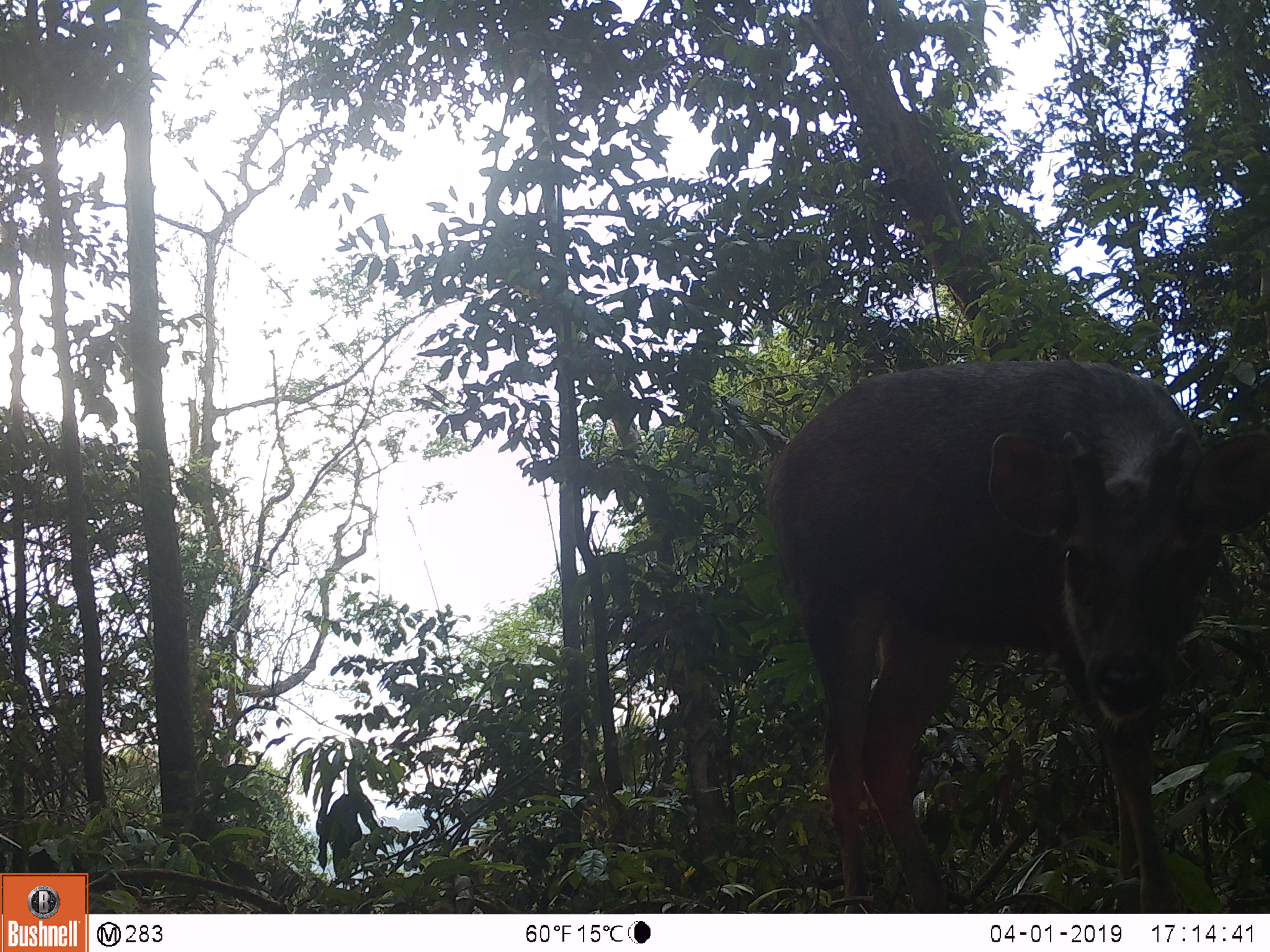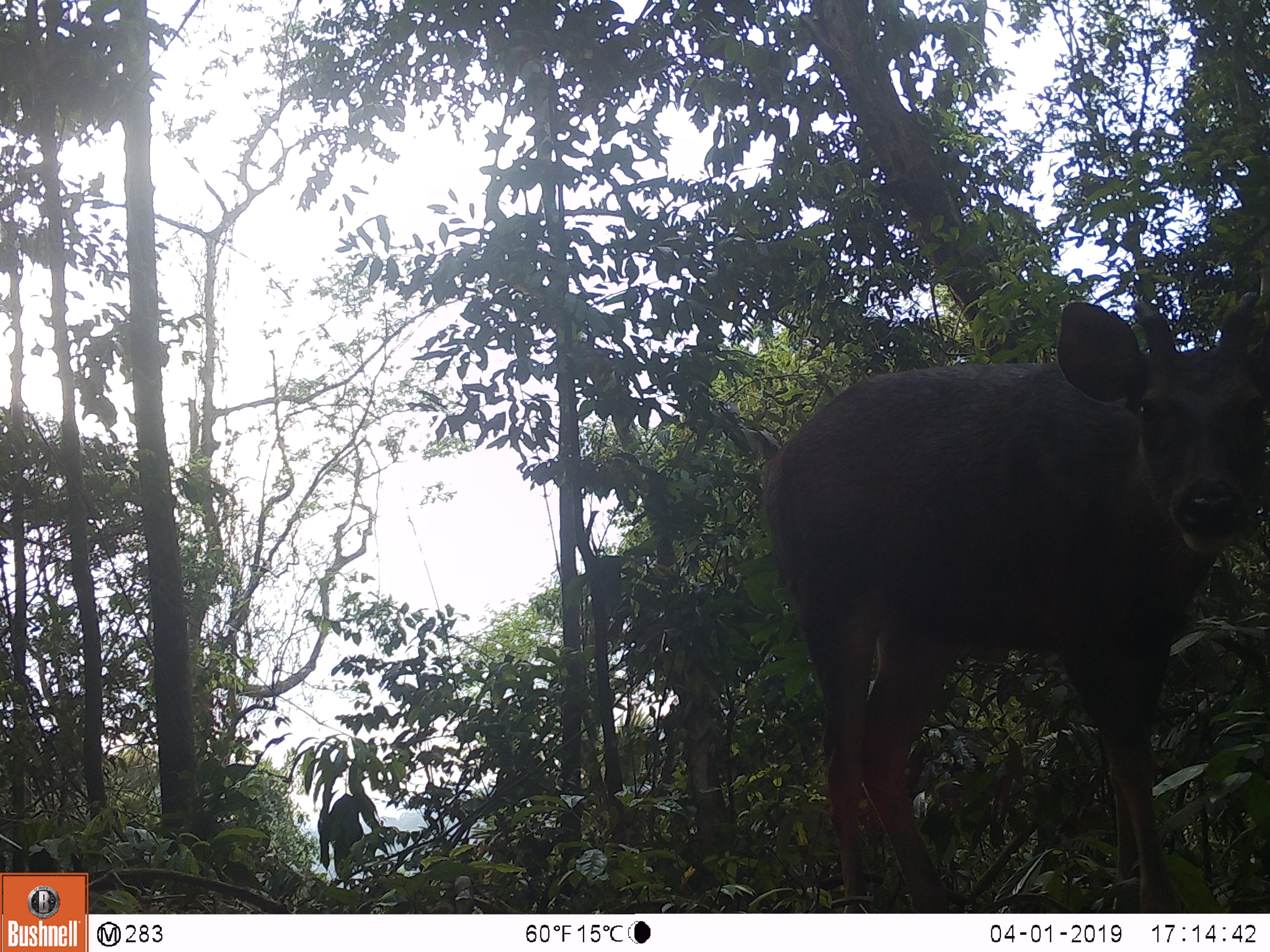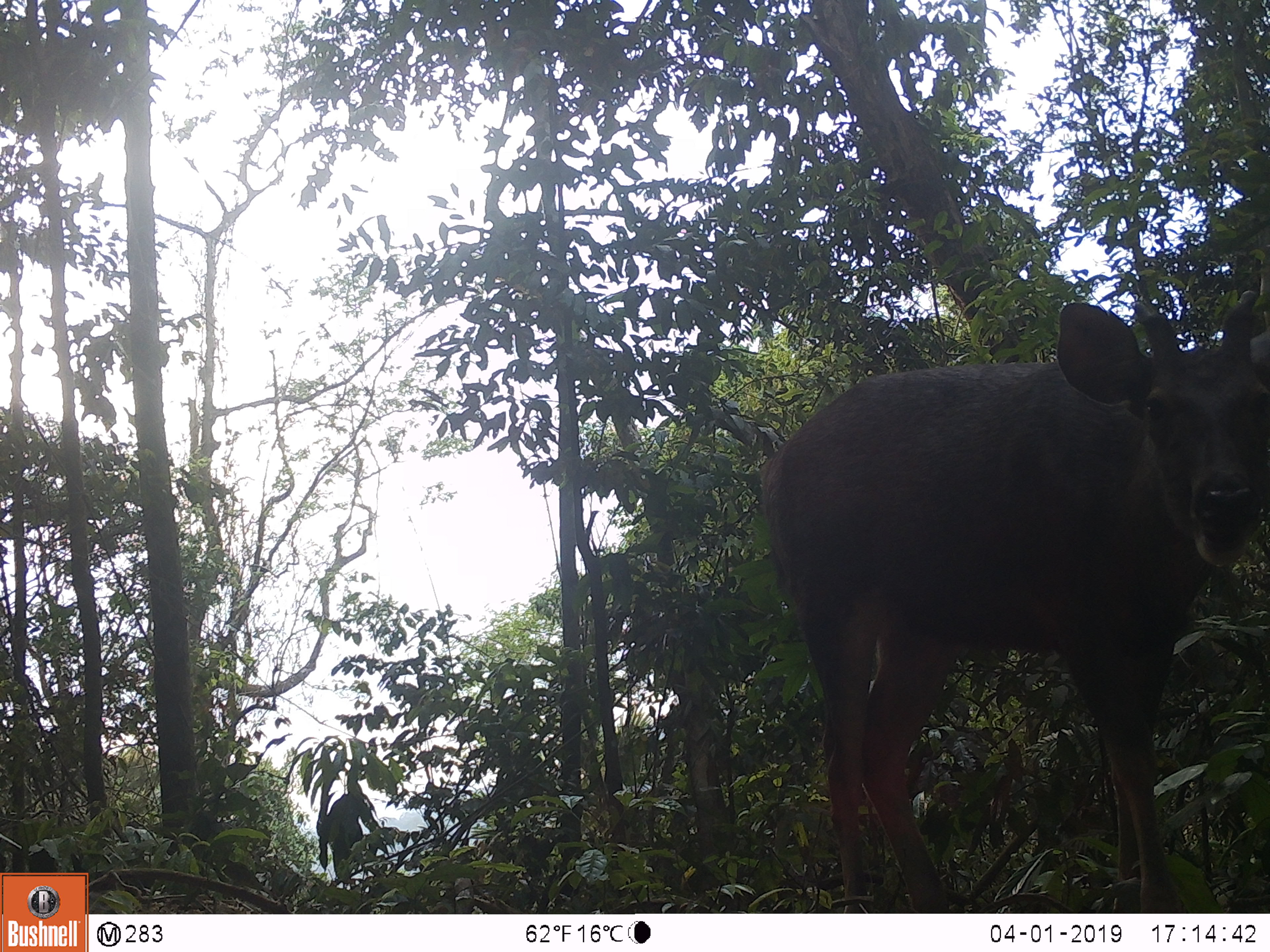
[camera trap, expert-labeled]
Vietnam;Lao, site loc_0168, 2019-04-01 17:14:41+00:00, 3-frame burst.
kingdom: Animalia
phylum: Chordata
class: Mammalia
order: Artiodactyla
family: Cervidae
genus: Rusa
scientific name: Rusa unicolor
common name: sambar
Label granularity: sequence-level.